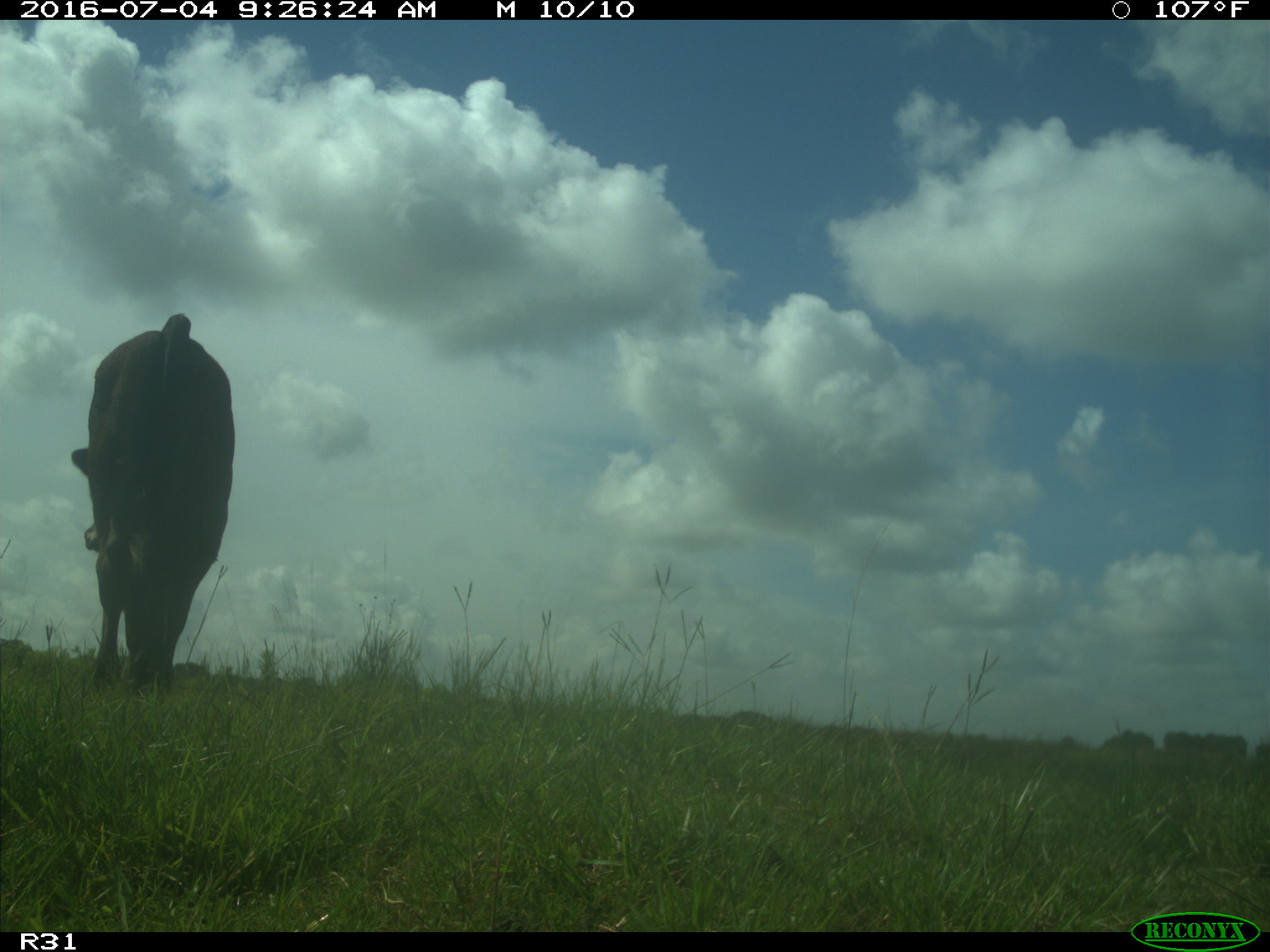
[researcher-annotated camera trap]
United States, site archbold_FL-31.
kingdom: Animalia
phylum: Chordata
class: Mammalia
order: Artiodactyla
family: Bovidae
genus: Bos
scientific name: Bos taurus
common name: domestic cow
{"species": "Bos taurus (domestic cow)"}